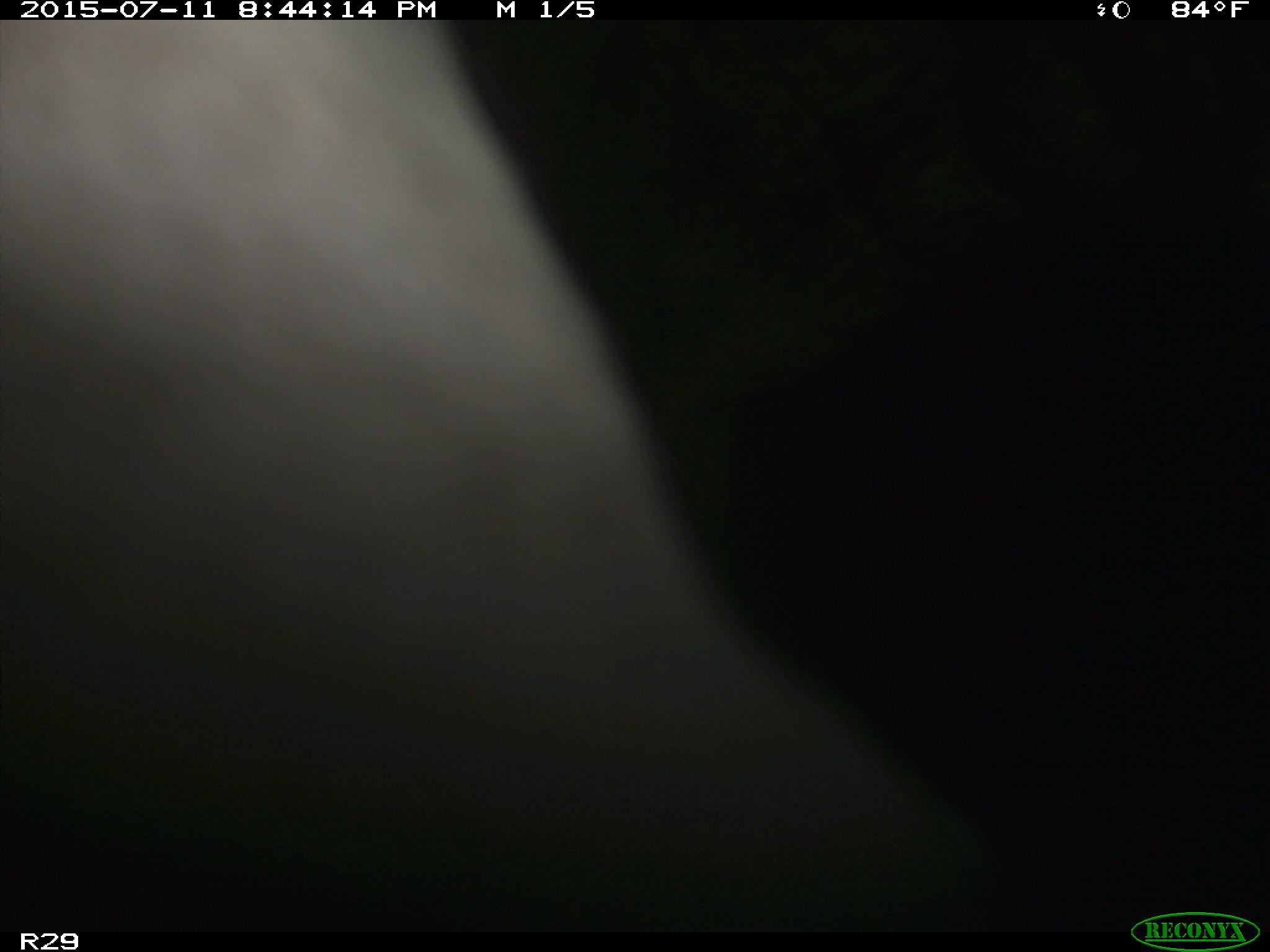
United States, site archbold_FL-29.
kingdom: Animalia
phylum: Chordata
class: Mammalia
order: Artiodactyla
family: Bovidae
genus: Bos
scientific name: Bos taurus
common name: domestic cow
Bos taurus (domestic cow).